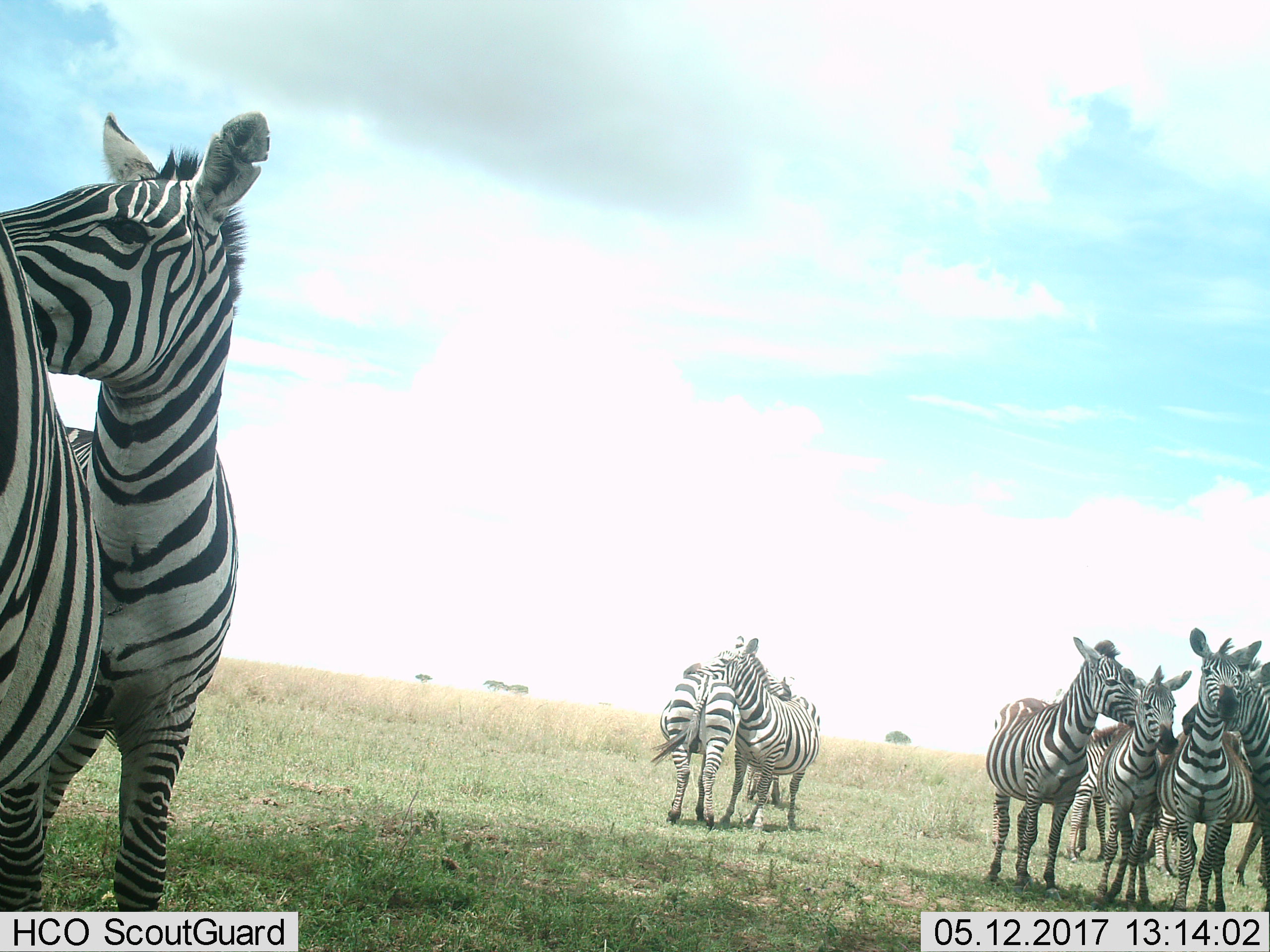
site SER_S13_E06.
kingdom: Animalia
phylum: Chordata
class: Mammalia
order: Perissodactyla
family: Equidae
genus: Equus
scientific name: Equus quagga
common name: plains zebra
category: zebraplains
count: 10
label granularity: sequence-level